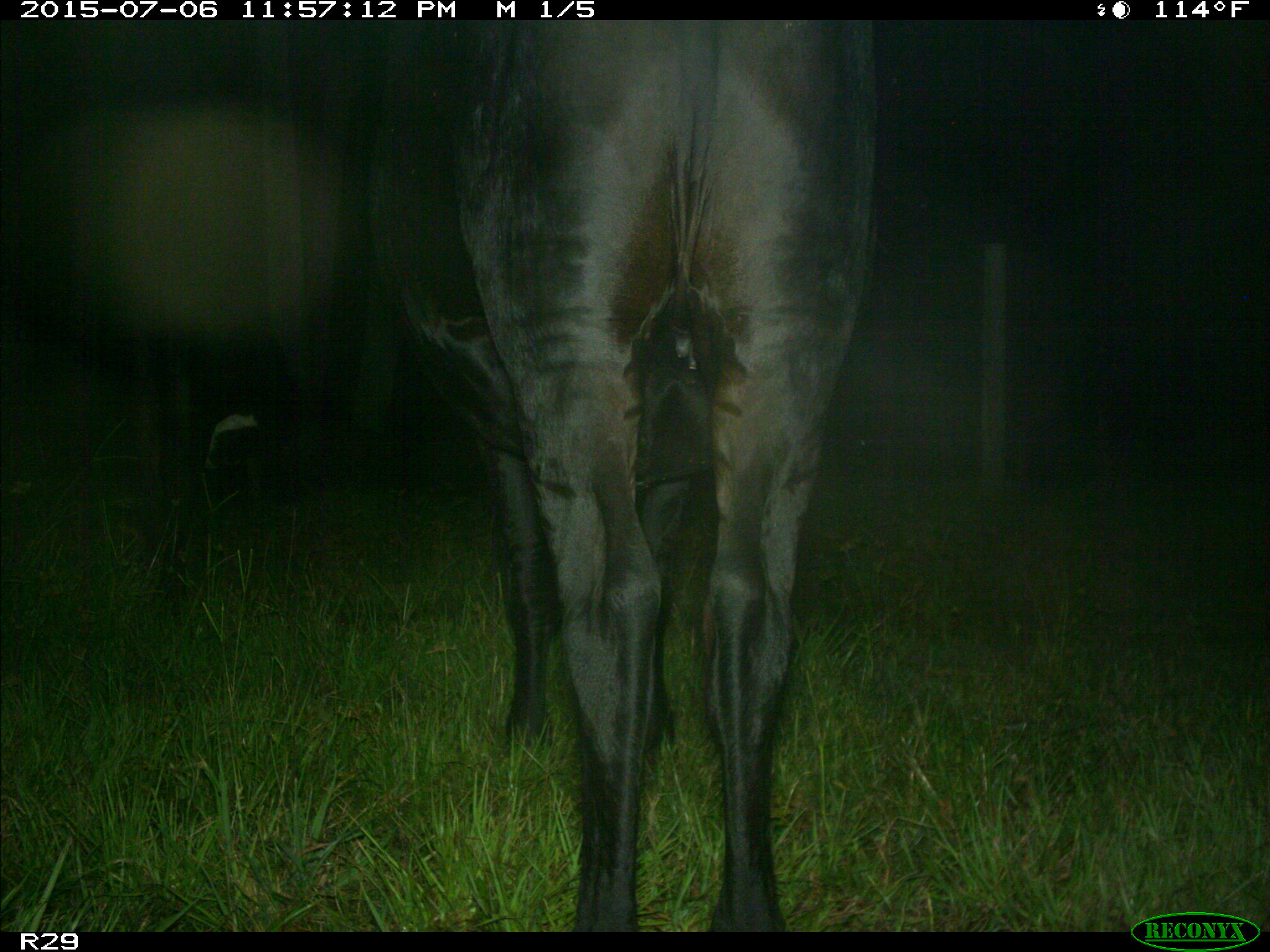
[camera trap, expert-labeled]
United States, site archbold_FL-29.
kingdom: Animalia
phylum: Chordata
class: Mammalia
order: Artiodactyla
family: Bovidae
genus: Bos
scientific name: Bos taurus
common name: domestic cow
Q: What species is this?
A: Bos taurus (domestic cow).